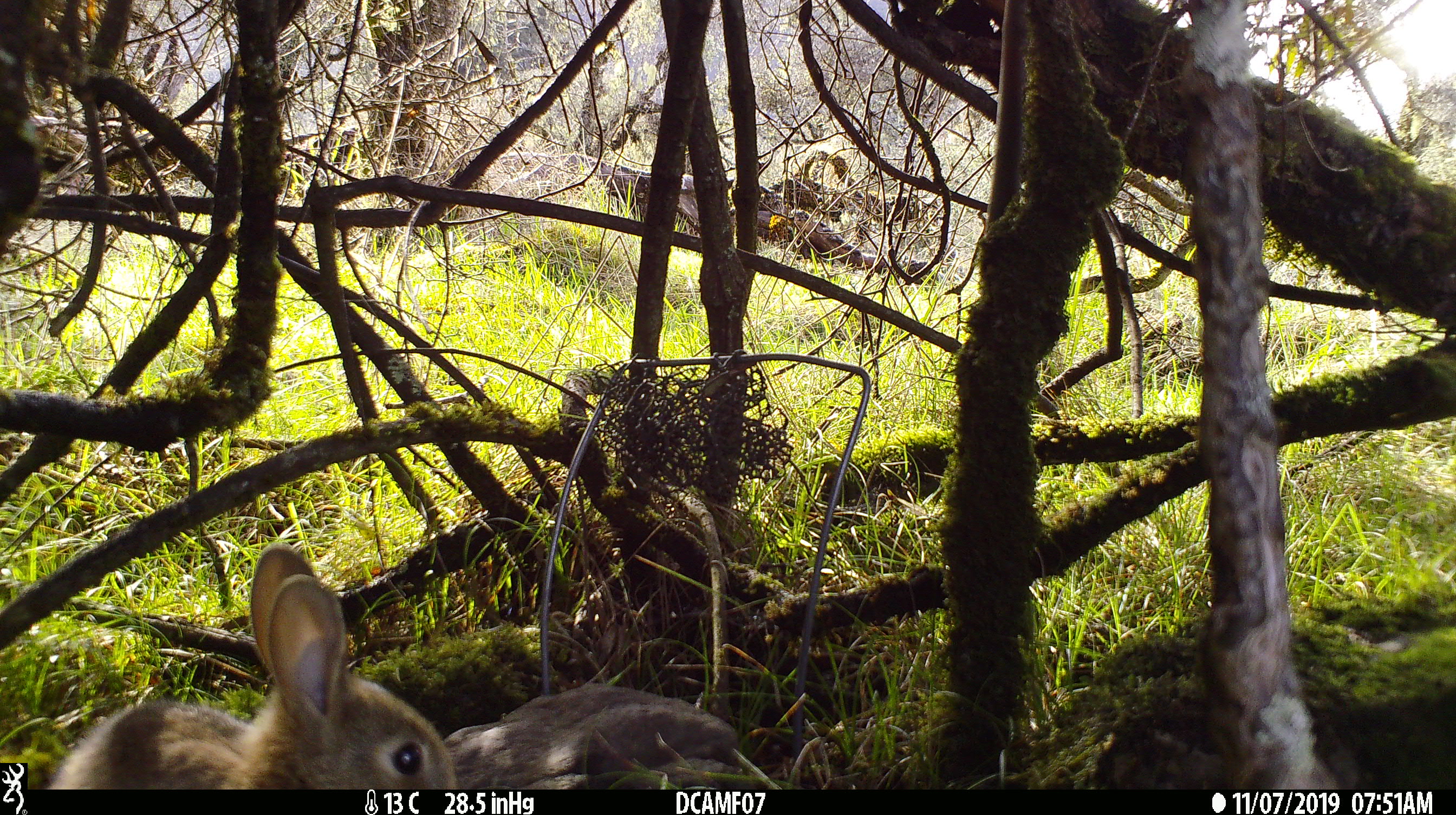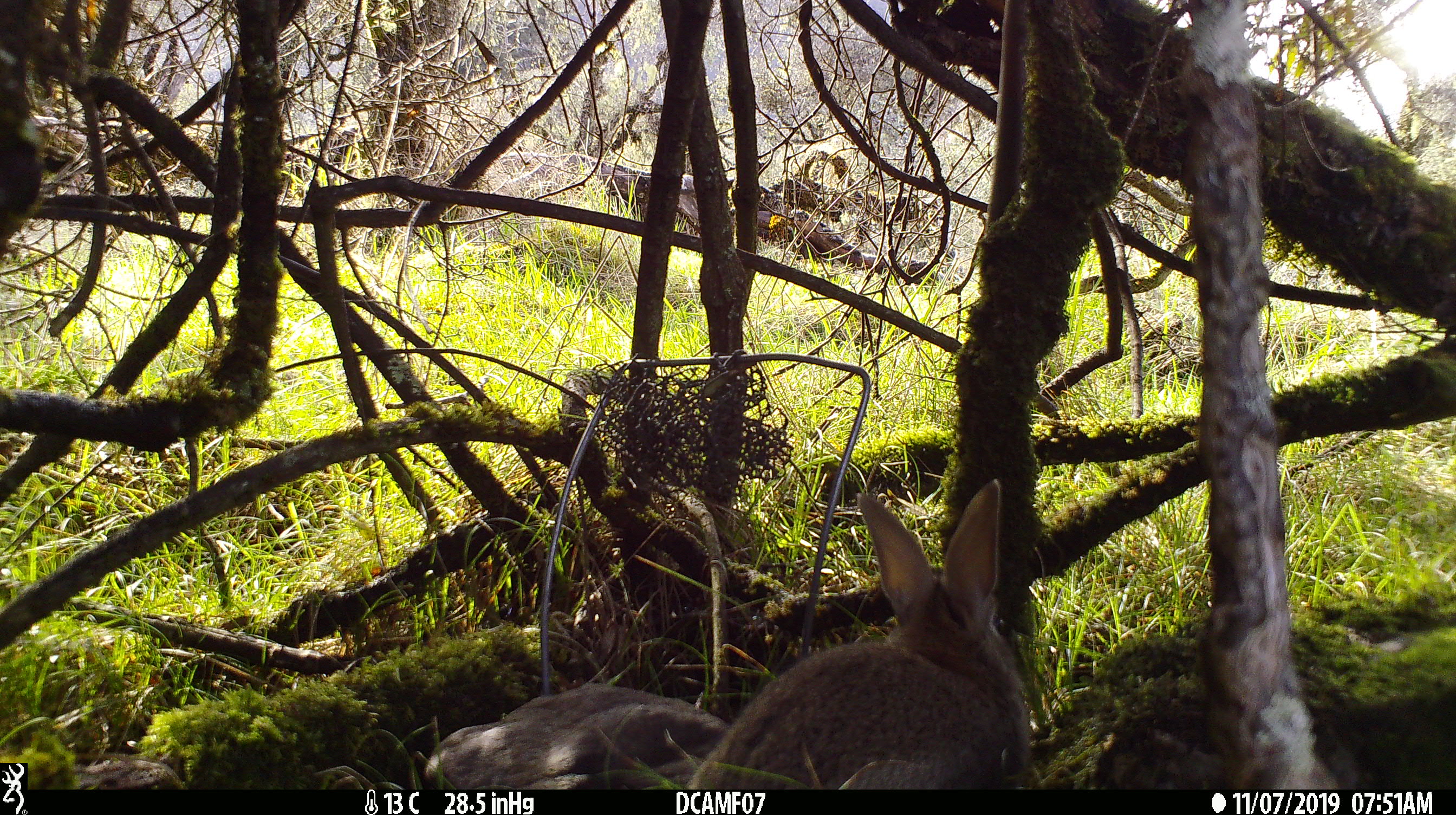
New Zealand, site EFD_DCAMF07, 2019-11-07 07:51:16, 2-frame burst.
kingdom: Animalia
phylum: Chordata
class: Mammalia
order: Lagomorpha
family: Leporidae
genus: Oryctolagus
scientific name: Oryctolagus cuniculus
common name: european rabbit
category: rabbit